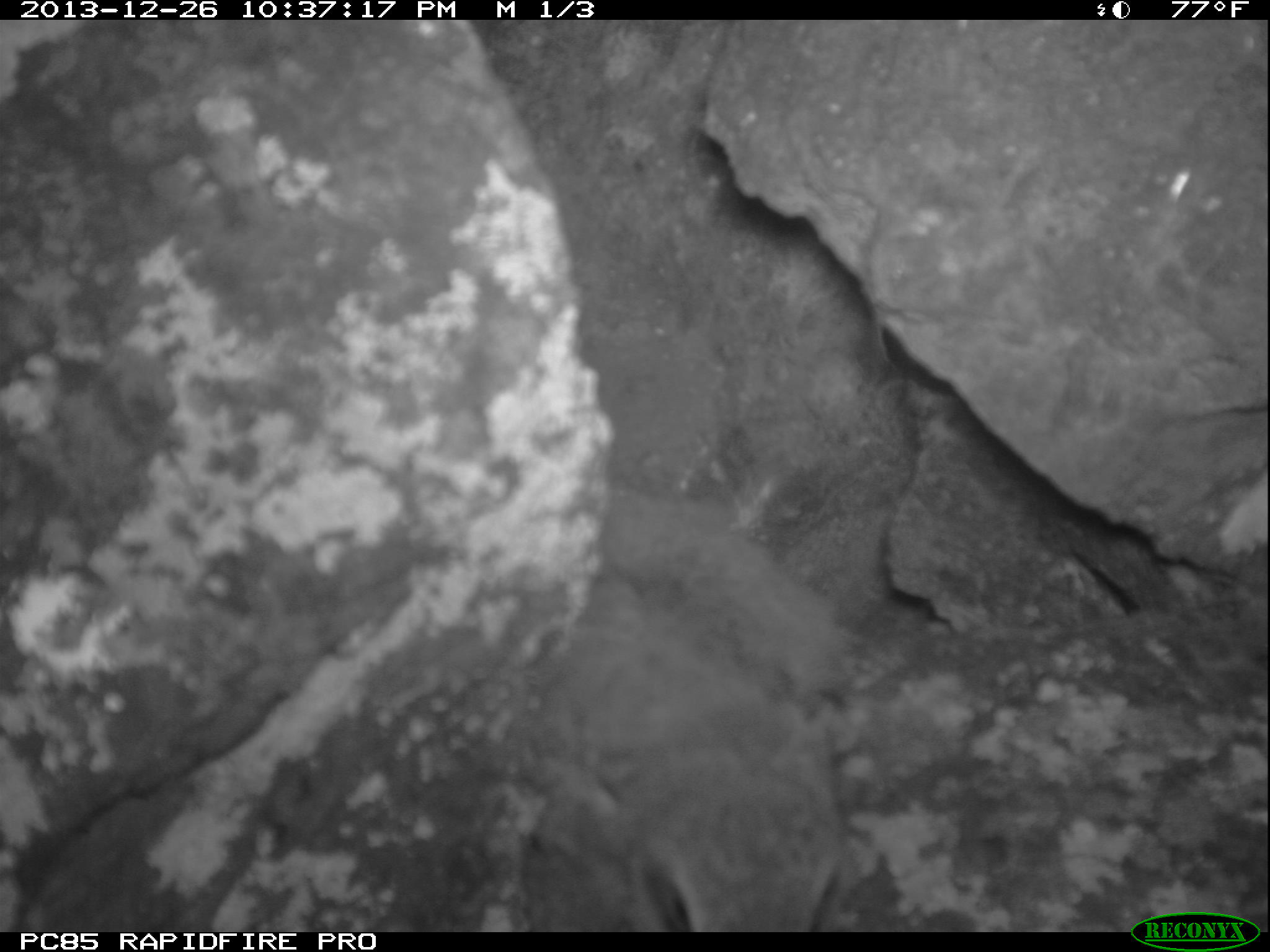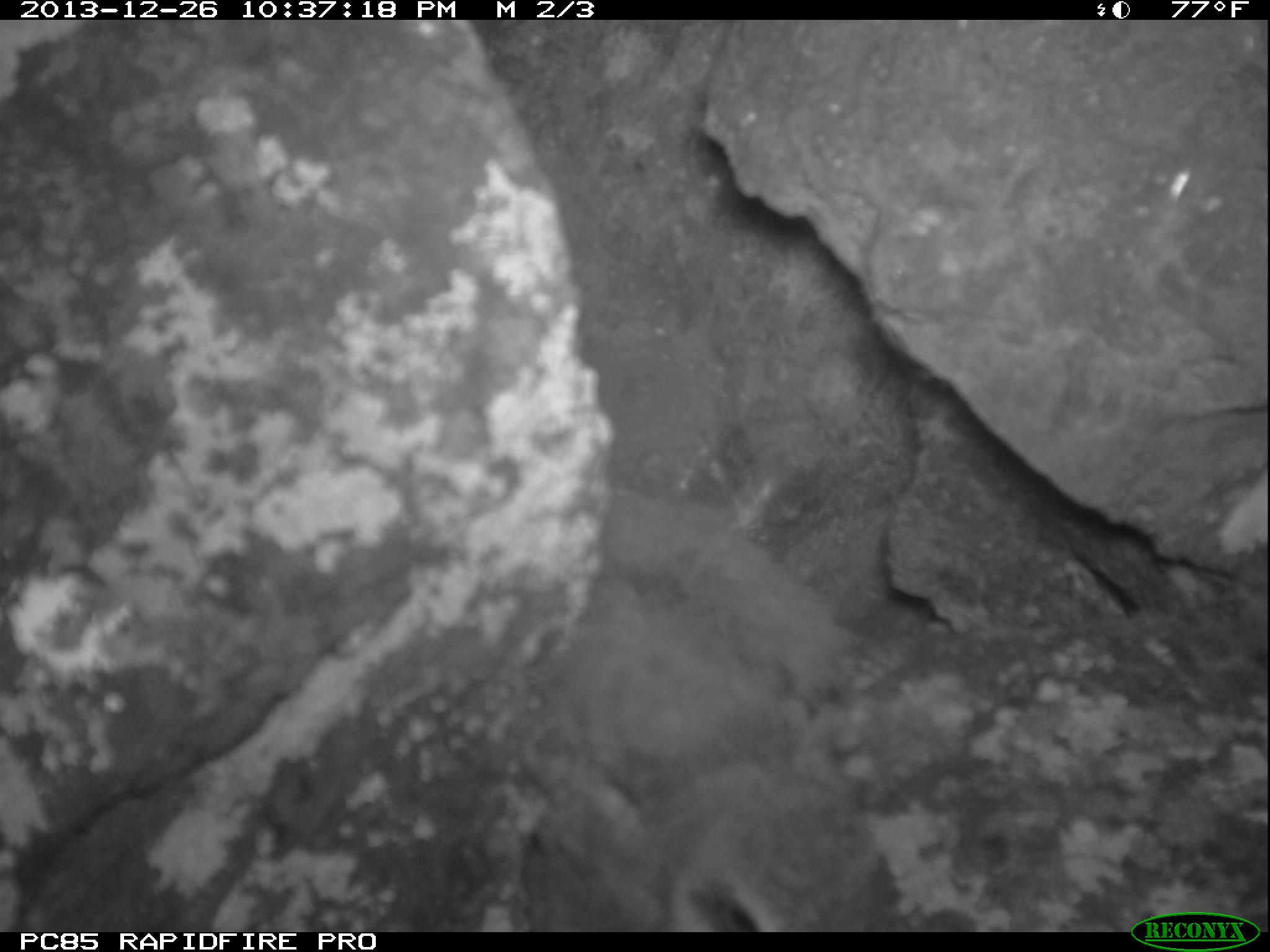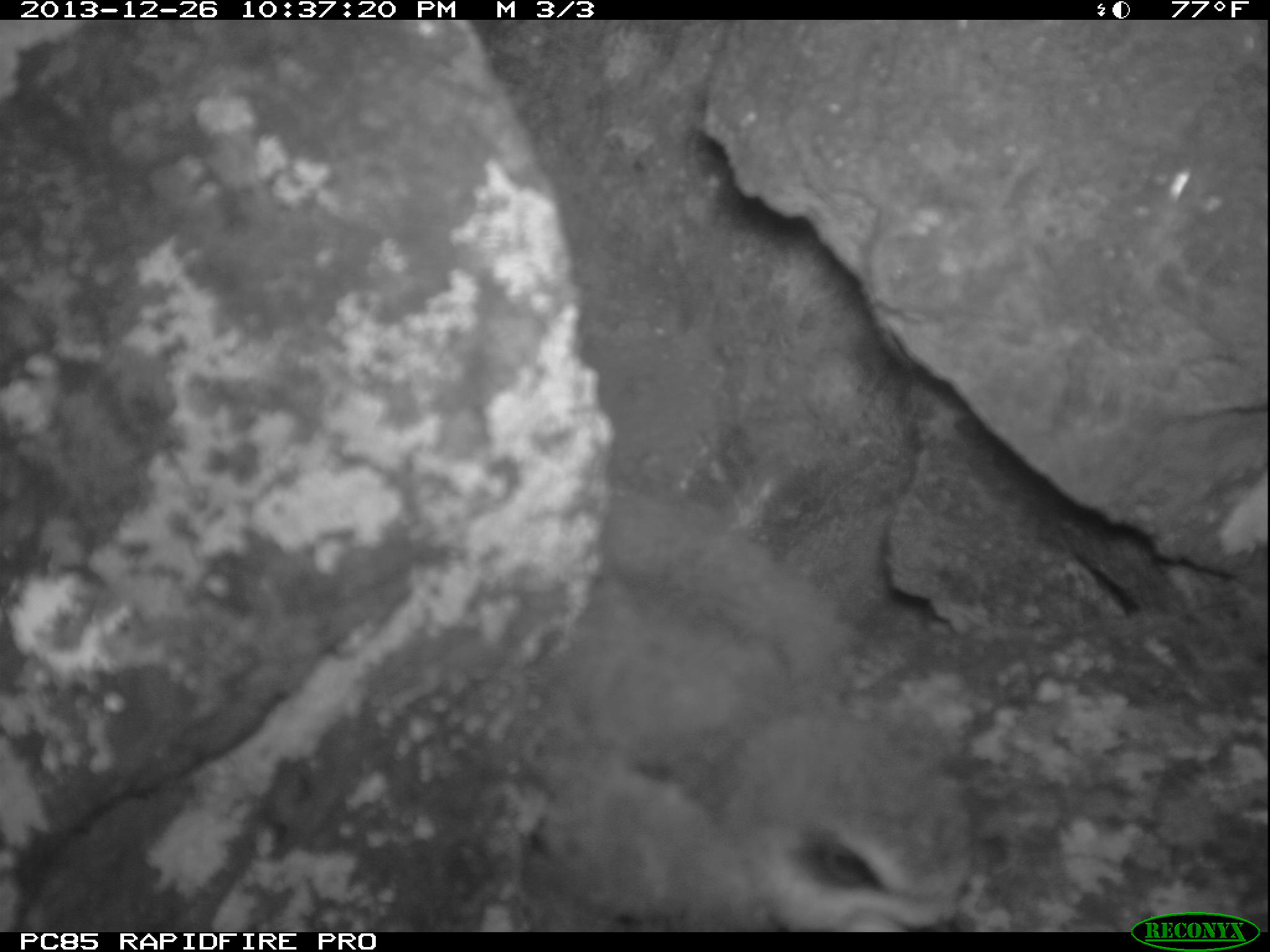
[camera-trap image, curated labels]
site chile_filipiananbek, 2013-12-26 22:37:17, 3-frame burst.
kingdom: Animalia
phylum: Chordata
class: Aves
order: Procellariiformes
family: Procellariidae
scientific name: Procellariidae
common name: petrel chick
Petrel chick (Procellariidae).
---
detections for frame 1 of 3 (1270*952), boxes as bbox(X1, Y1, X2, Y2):
petrel chick: bbox(528, 477, 865, 930)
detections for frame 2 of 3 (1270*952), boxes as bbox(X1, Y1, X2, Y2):
petrel chick: bbox(524, 464, 912, 931)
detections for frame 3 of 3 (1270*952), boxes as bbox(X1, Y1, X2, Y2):
petrel chick: bbox(528, 462, 970, 932)